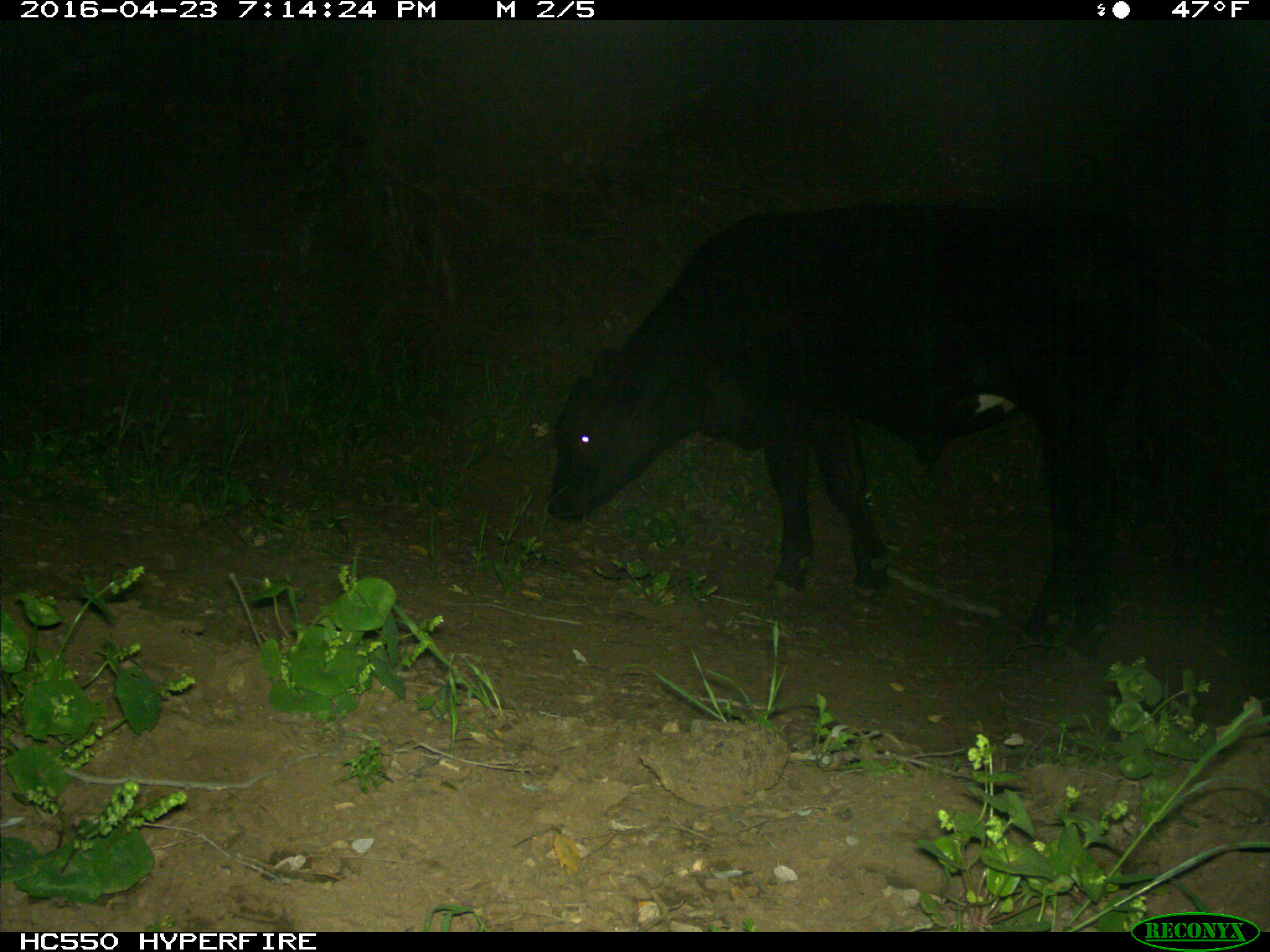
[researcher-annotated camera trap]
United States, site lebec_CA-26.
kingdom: Animalia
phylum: Chordata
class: Mammalia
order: Artiodactyla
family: Bovidae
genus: Bos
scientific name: Bos taurus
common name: domestic cow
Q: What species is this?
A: Bos taurus (domestic cow).